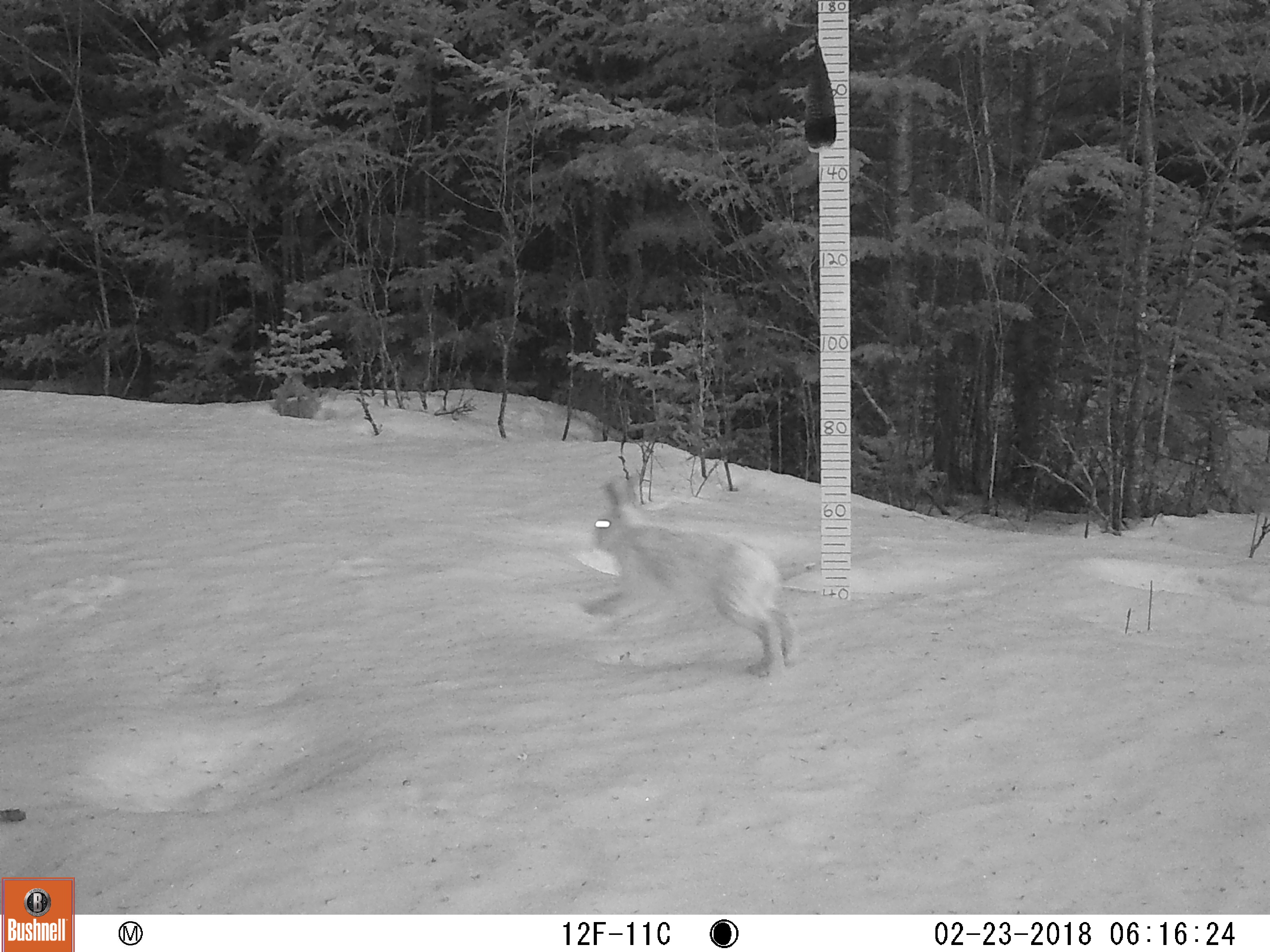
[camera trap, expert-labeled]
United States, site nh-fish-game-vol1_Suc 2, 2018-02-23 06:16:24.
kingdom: Animalia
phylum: Chordata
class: Mammalia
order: Lagomorpha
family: Leporidae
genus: Lepus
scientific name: Lepus americanus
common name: snowshoe hare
Snowshoe hare (Lepus americanus).